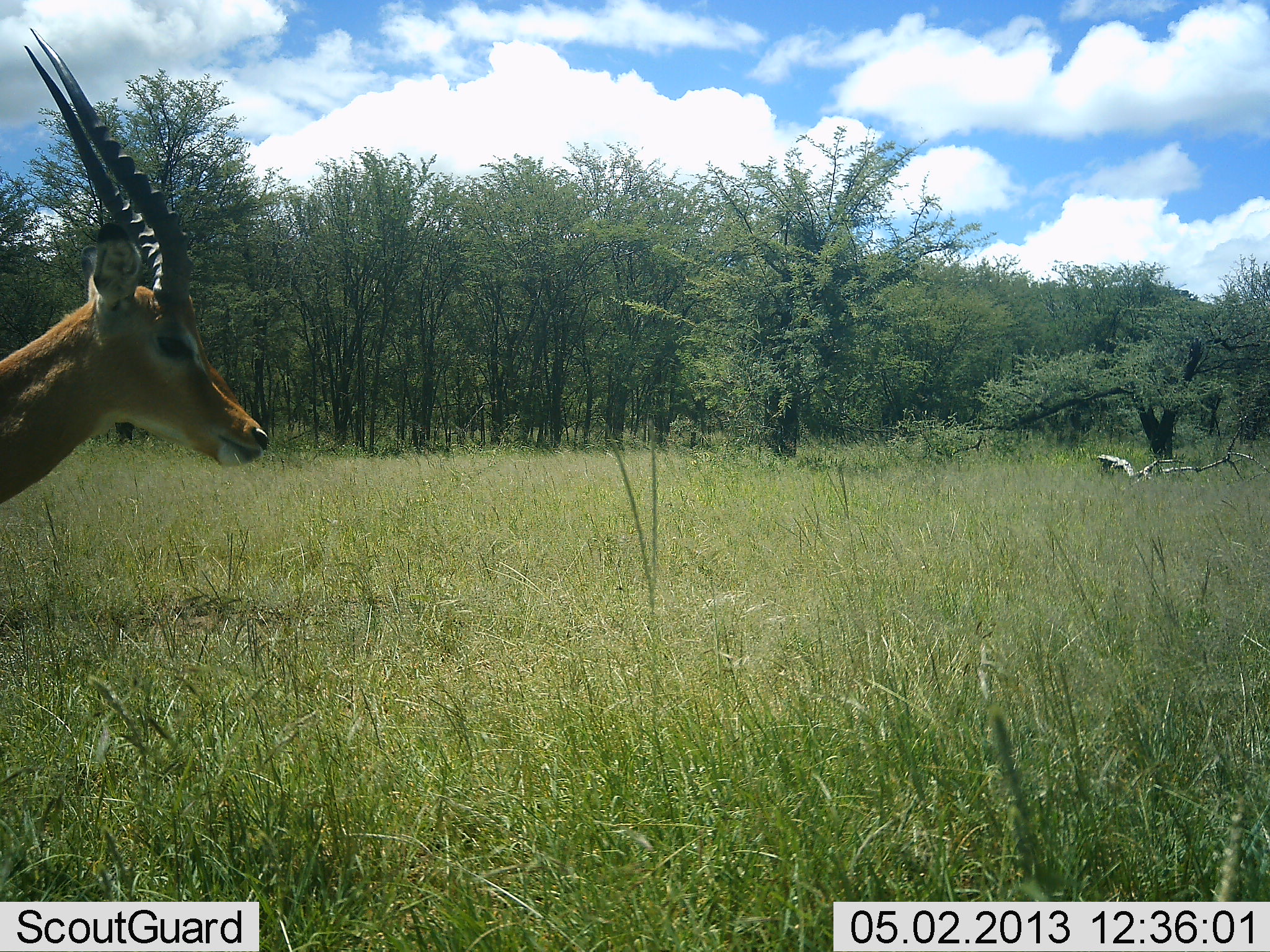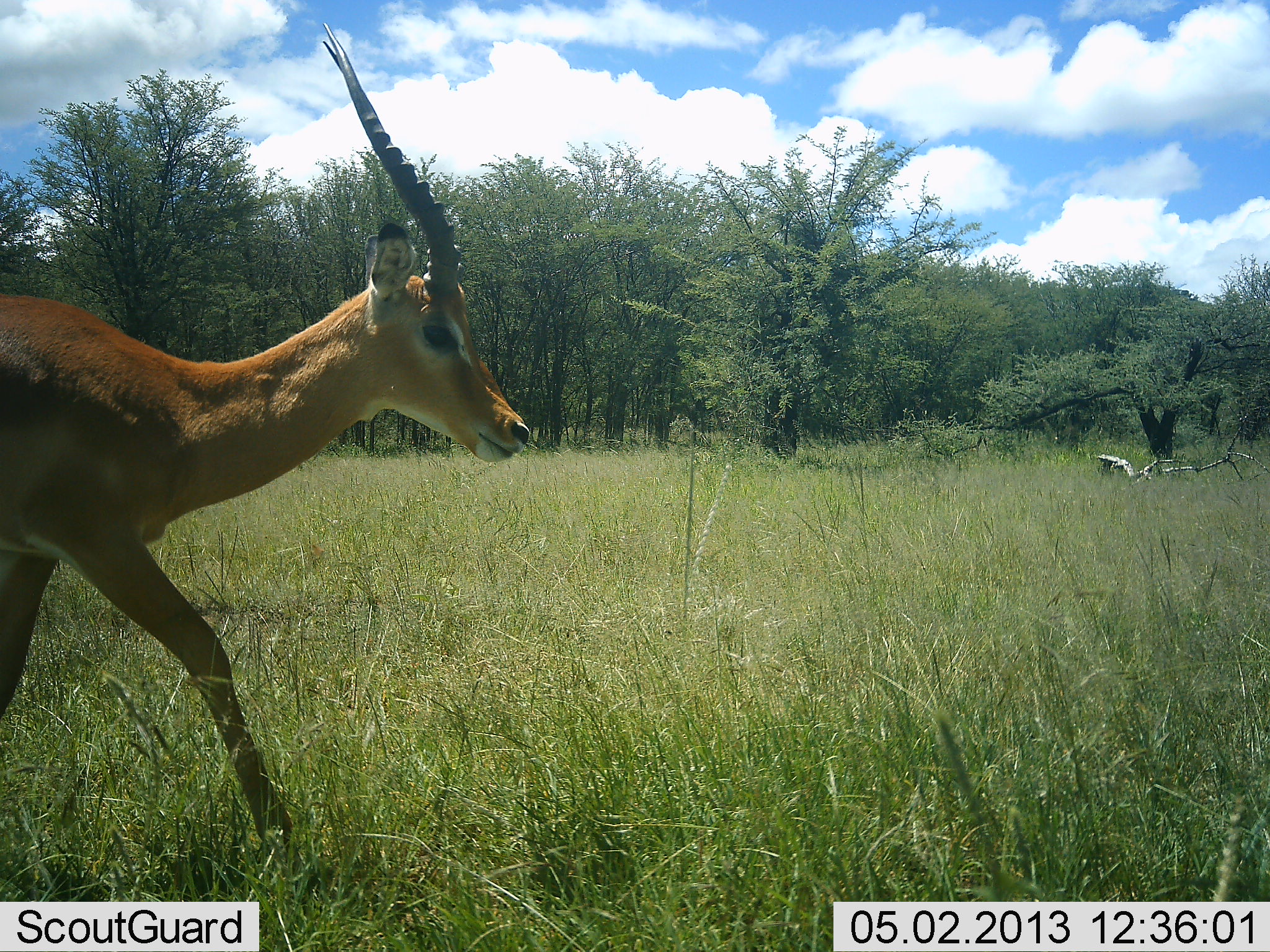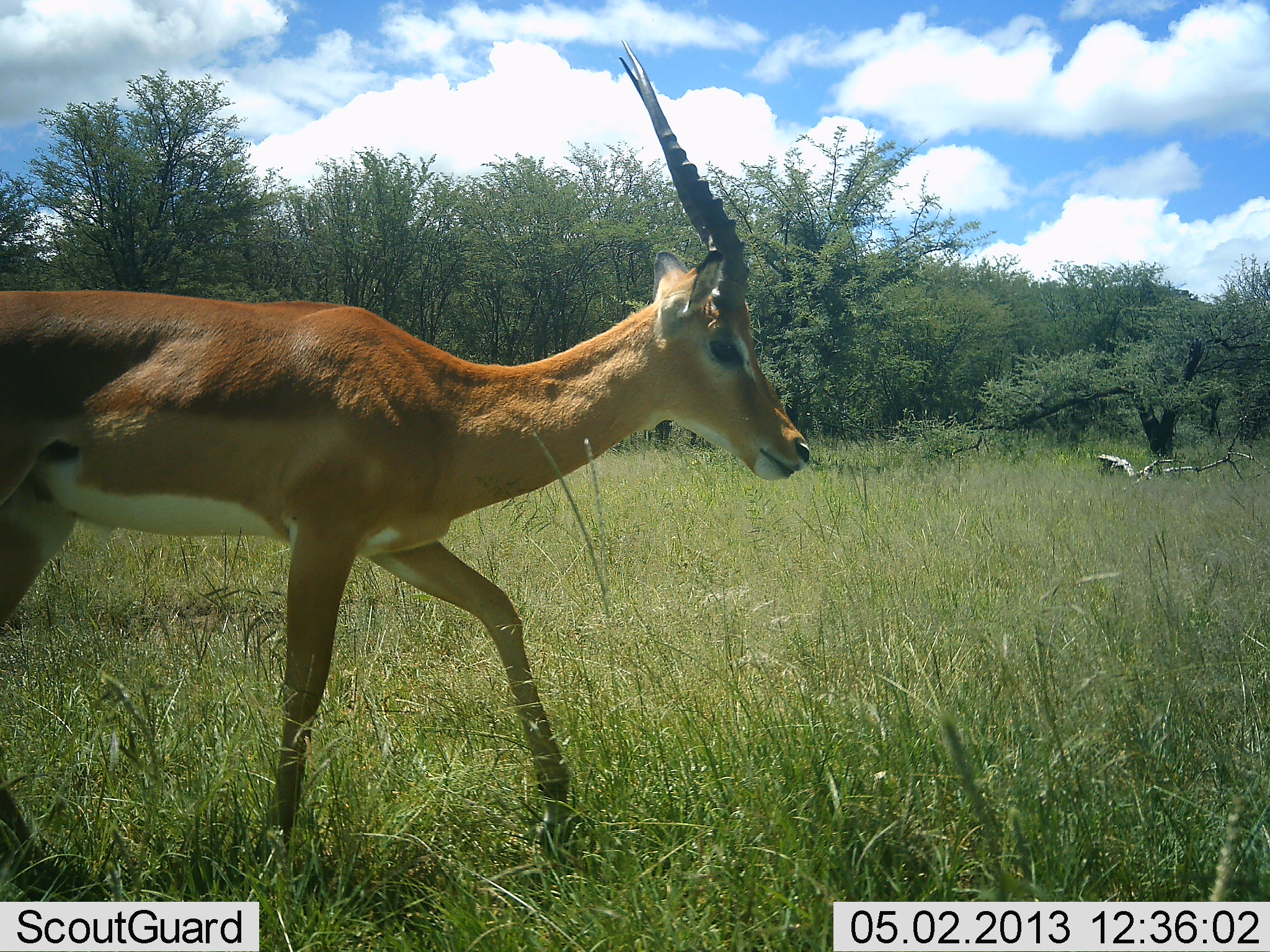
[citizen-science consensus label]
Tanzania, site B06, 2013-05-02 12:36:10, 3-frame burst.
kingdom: Animalia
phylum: Chordata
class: Mammalia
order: Artiodactyla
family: Bovidae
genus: Aepyceros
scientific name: Aepyceros melampus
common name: impala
Impala (Aepyceros melampus), count 1. Behavior (volunteer vote fractions): standing 0%, resting 0%, moving 100%, interacting 0%. Young present (vote fraction): 0%. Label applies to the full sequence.